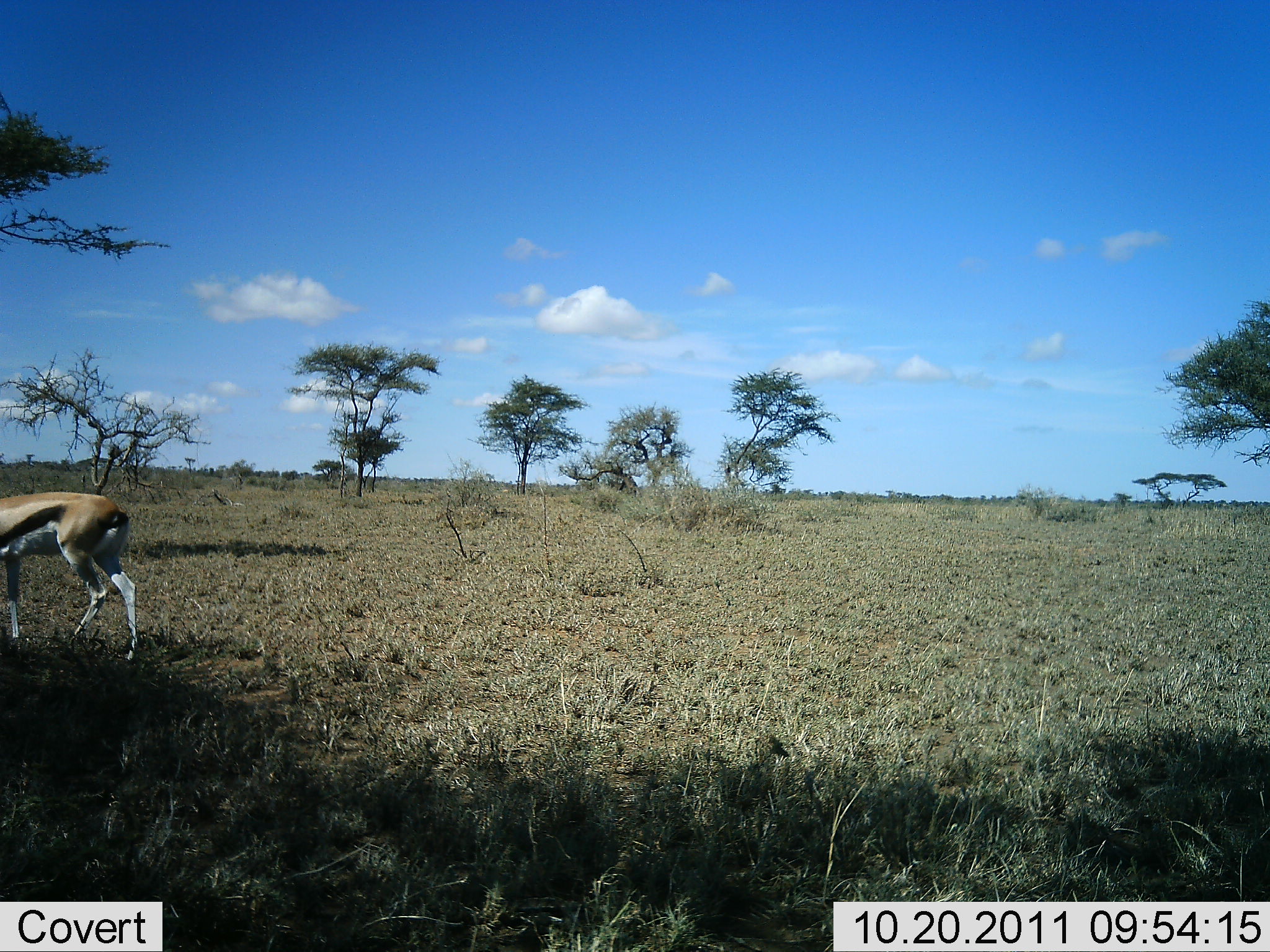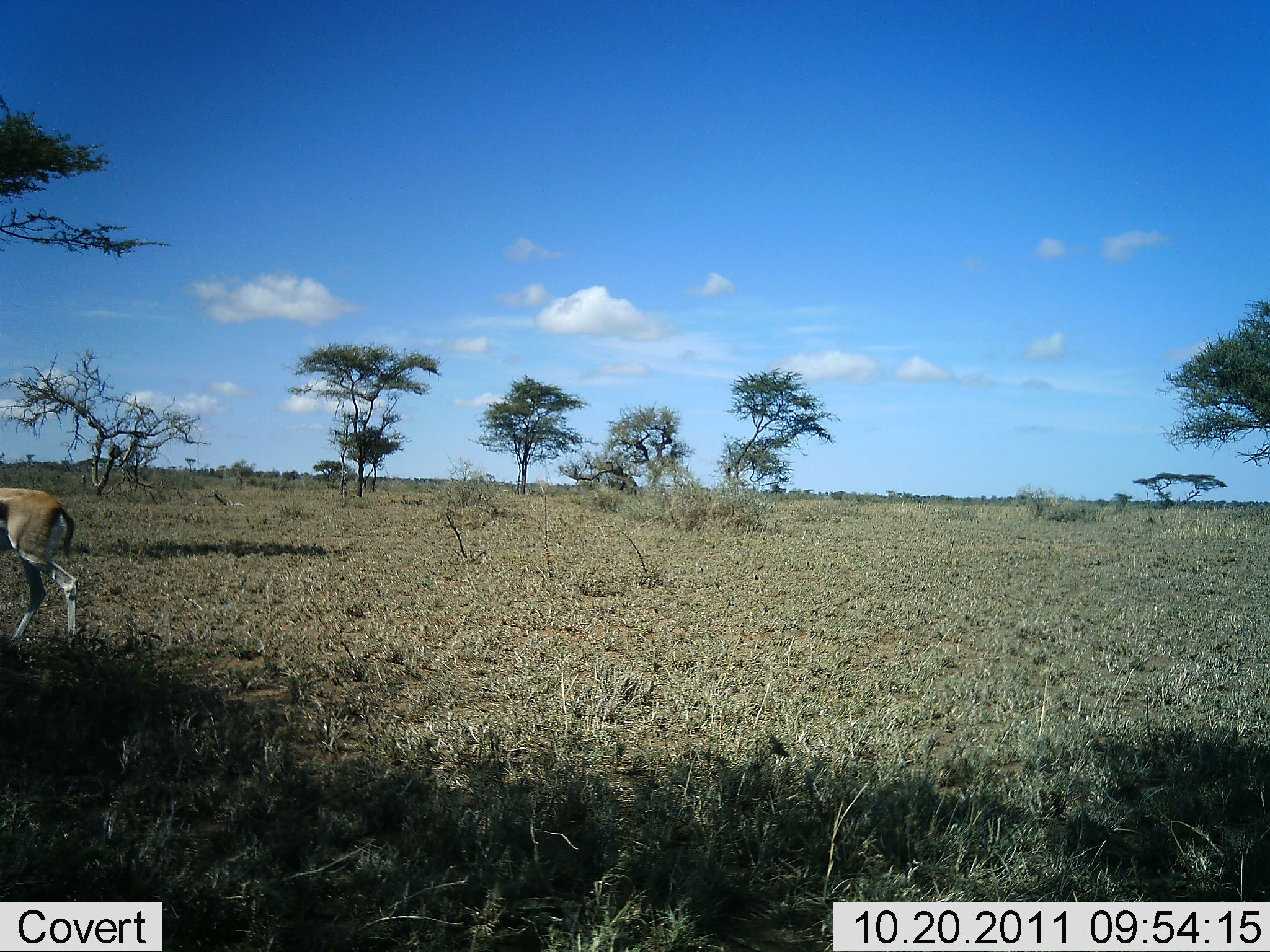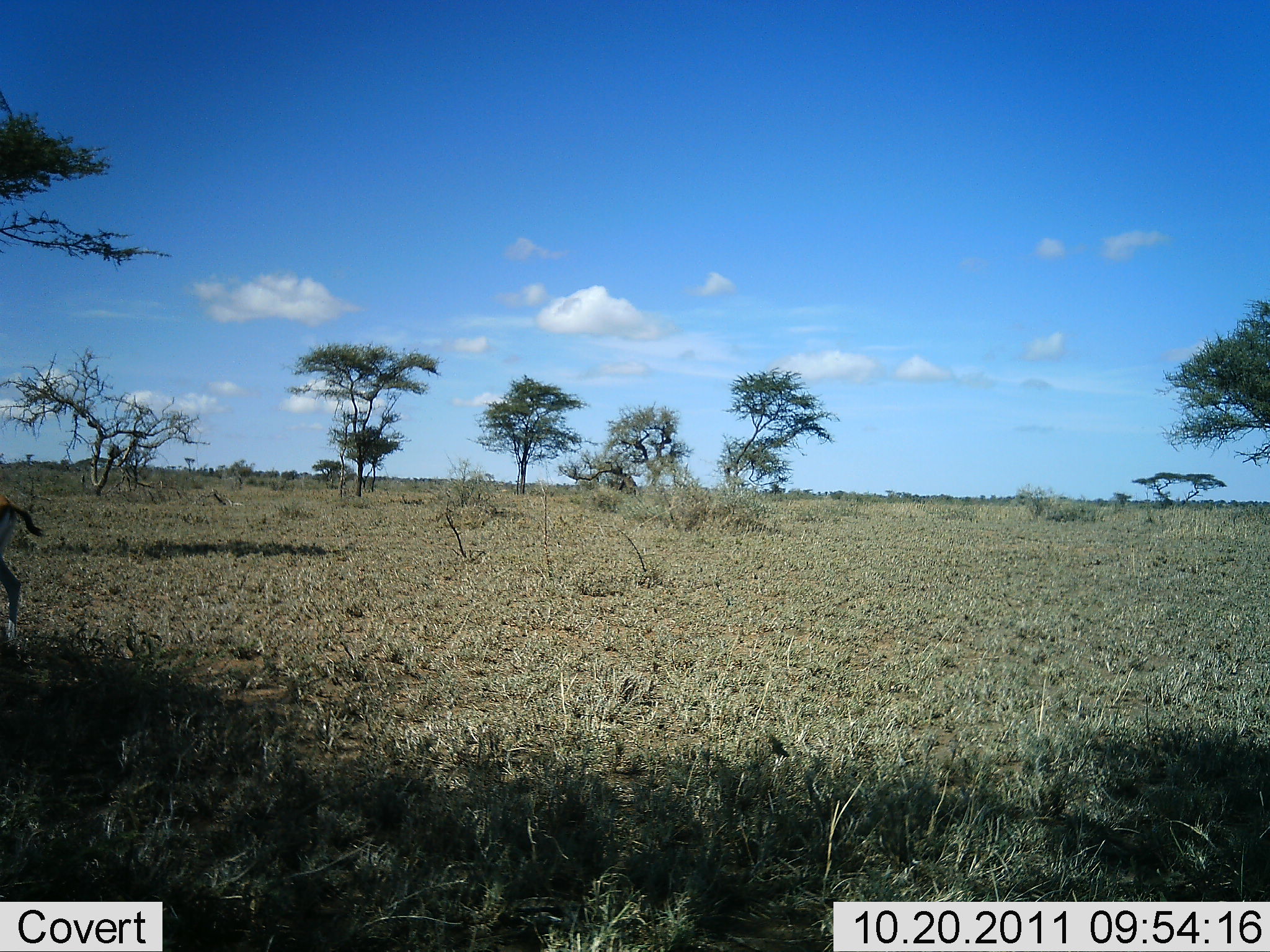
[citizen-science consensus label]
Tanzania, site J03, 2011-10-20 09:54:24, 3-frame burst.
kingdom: Animalia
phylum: Chordata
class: Mammalia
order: Artiodactyla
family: Bovidae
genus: Eudorcas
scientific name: Eudorcas thomsonii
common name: thomson's gazelle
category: gazellethomsons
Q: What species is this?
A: Gazellethomsons (thomson's gazelle) (Eudorcas thomsonii).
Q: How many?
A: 1.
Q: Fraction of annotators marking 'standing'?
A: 0%.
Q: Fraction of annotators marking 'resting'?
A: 0%.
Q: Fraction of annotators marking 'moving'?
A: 100%.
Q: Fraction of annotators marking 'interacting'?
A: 0%.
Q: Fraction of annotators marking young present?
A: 0%.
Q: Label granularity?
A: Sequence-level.